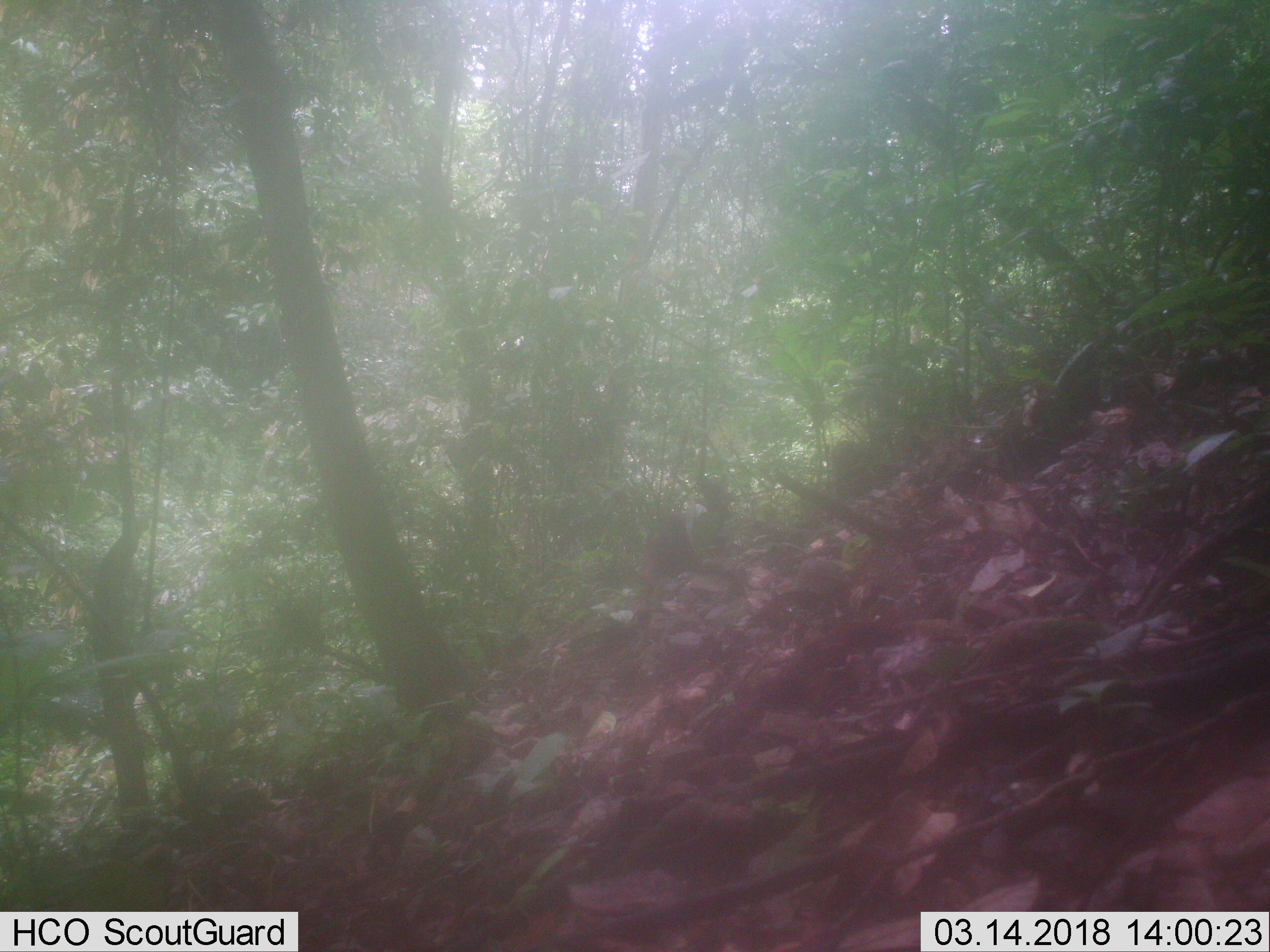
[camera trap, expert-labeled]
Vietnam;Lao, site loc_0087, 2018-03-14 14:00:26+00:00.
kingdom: Animalia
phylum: Chordata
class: Mammalia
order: Primates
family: Cercopithecidae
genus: Macaca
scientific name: Macaca arctoides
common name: stump-tailed macaque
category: stump tailed macaque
Stump tailed macaque (stump-tailed macaque) (Macaca arctoides). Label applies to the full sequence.